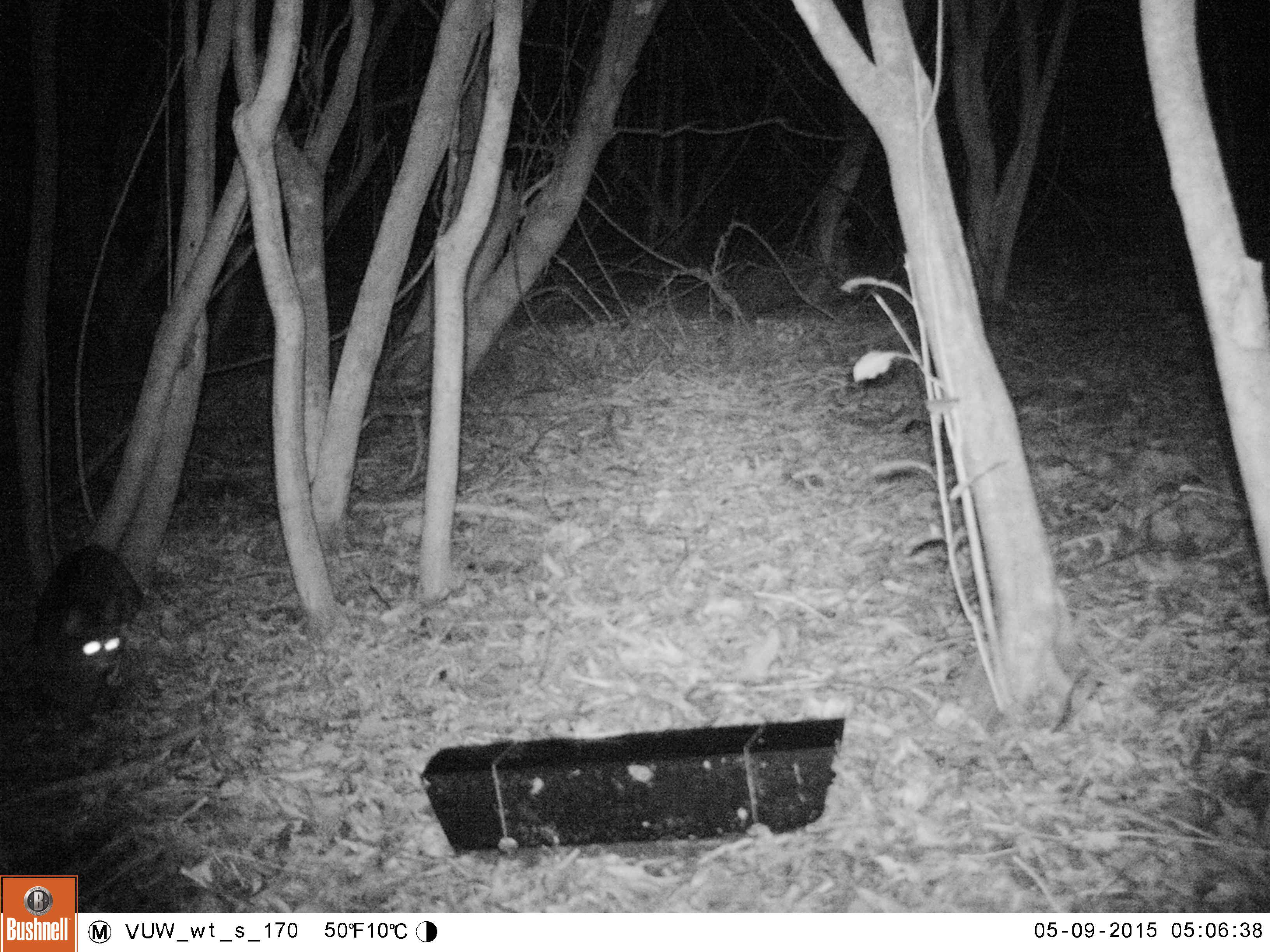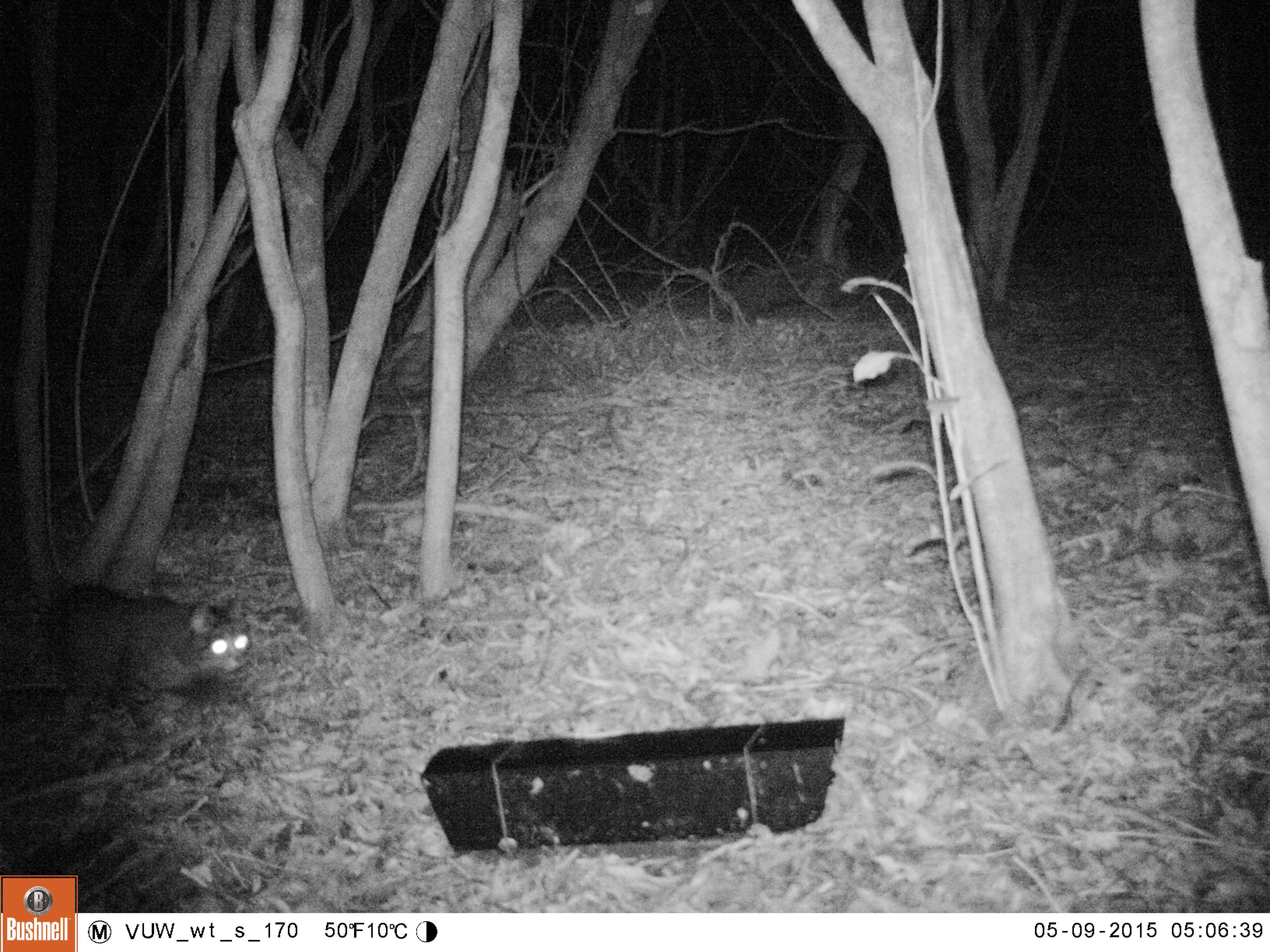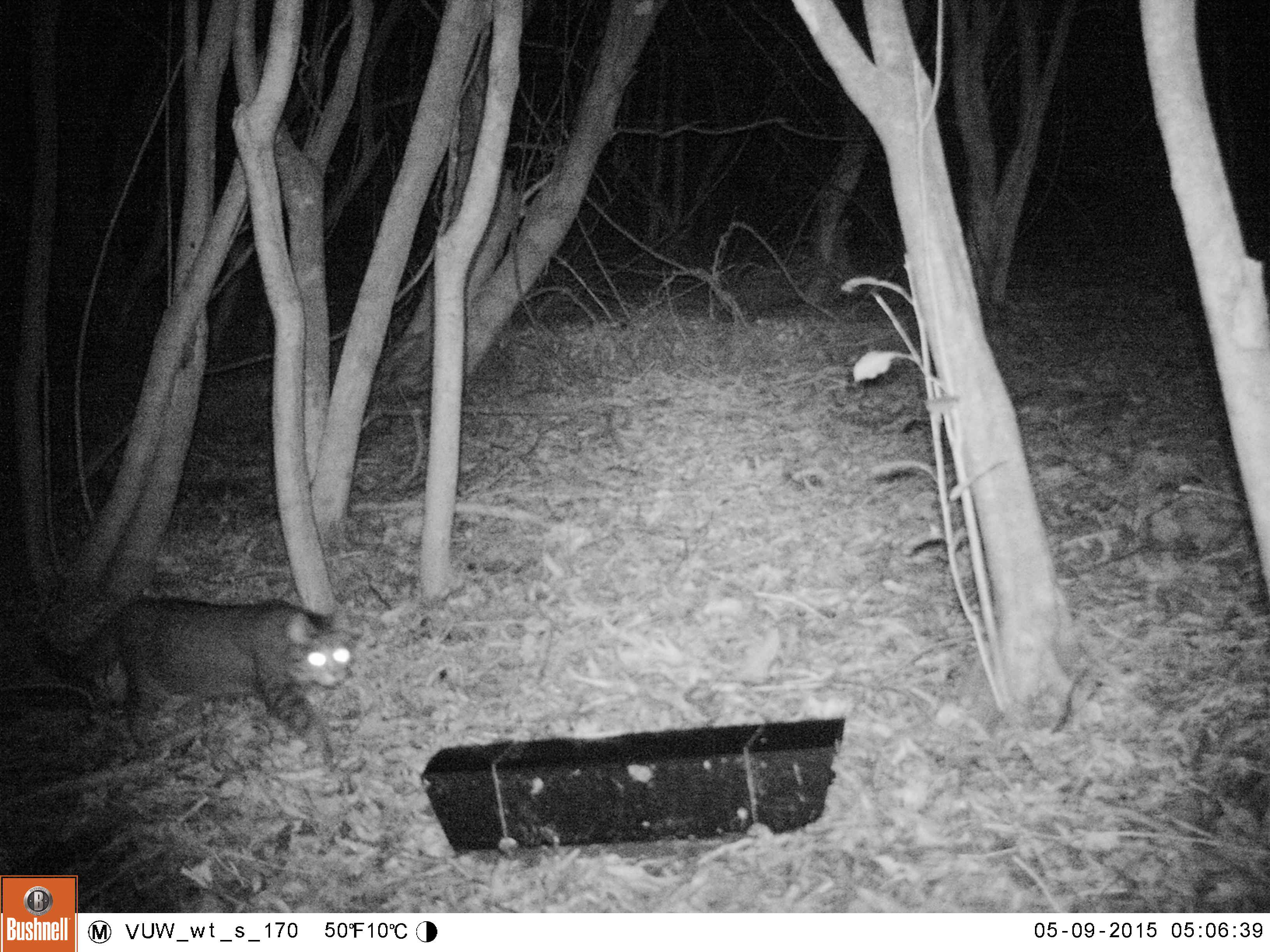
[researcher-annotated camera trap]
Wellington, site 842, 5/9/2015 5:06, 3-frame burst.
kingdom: Animalia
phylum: Chordata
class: Mammalia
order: Carnivora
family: Felidae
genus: Felis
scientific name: Felis catus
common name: cat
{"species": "cat (Felis catus)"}